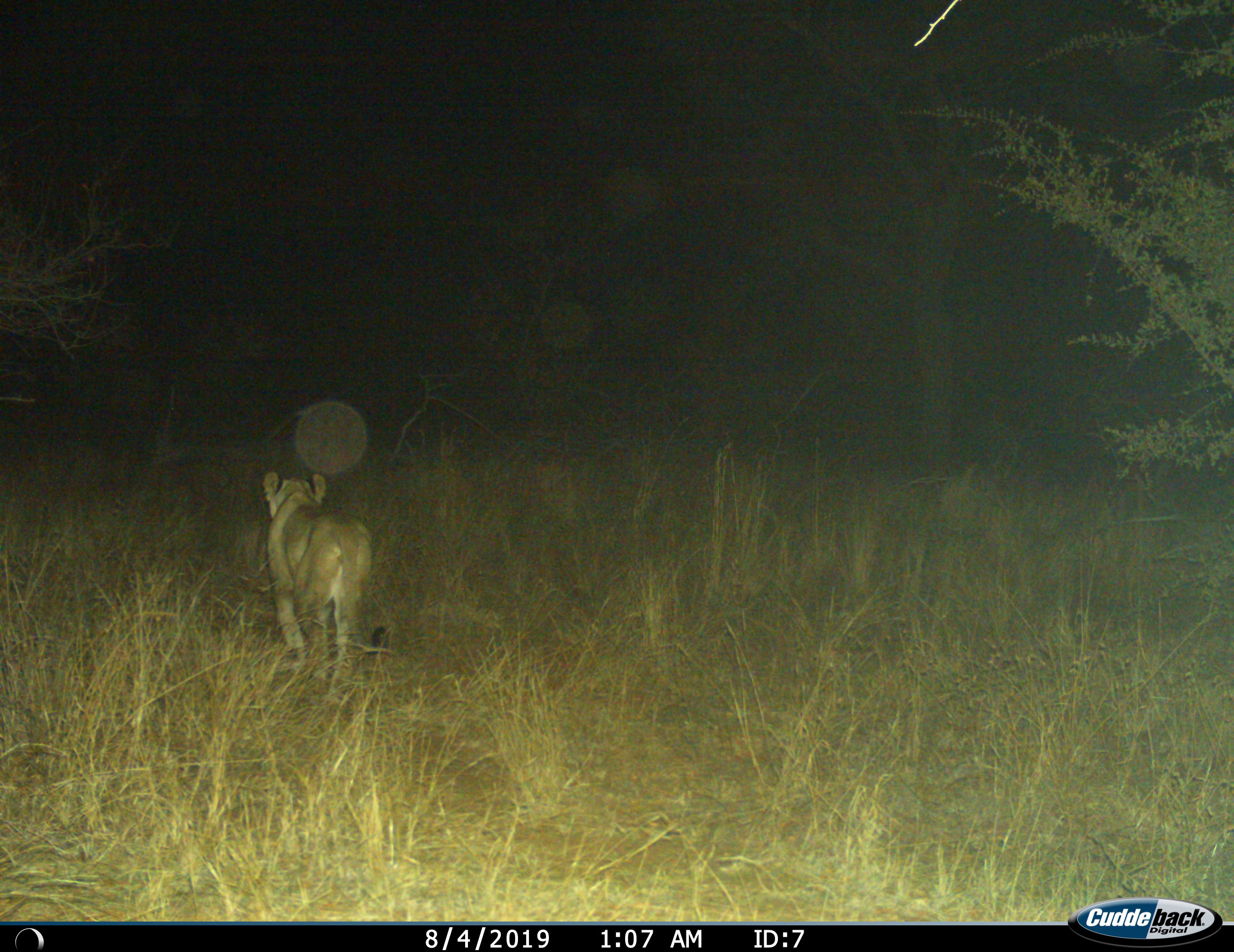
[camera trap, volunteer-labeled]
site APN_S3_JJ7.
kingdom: Animalia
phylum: Chordata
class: Mammalia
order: Carnivora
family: Felidae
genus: Panthera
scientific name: Panthera leo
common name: lion female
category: lionfemale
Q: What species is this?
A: Lionfemale (lion female) (Panthera leo).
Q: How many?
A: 1.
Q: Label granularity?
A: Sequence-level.